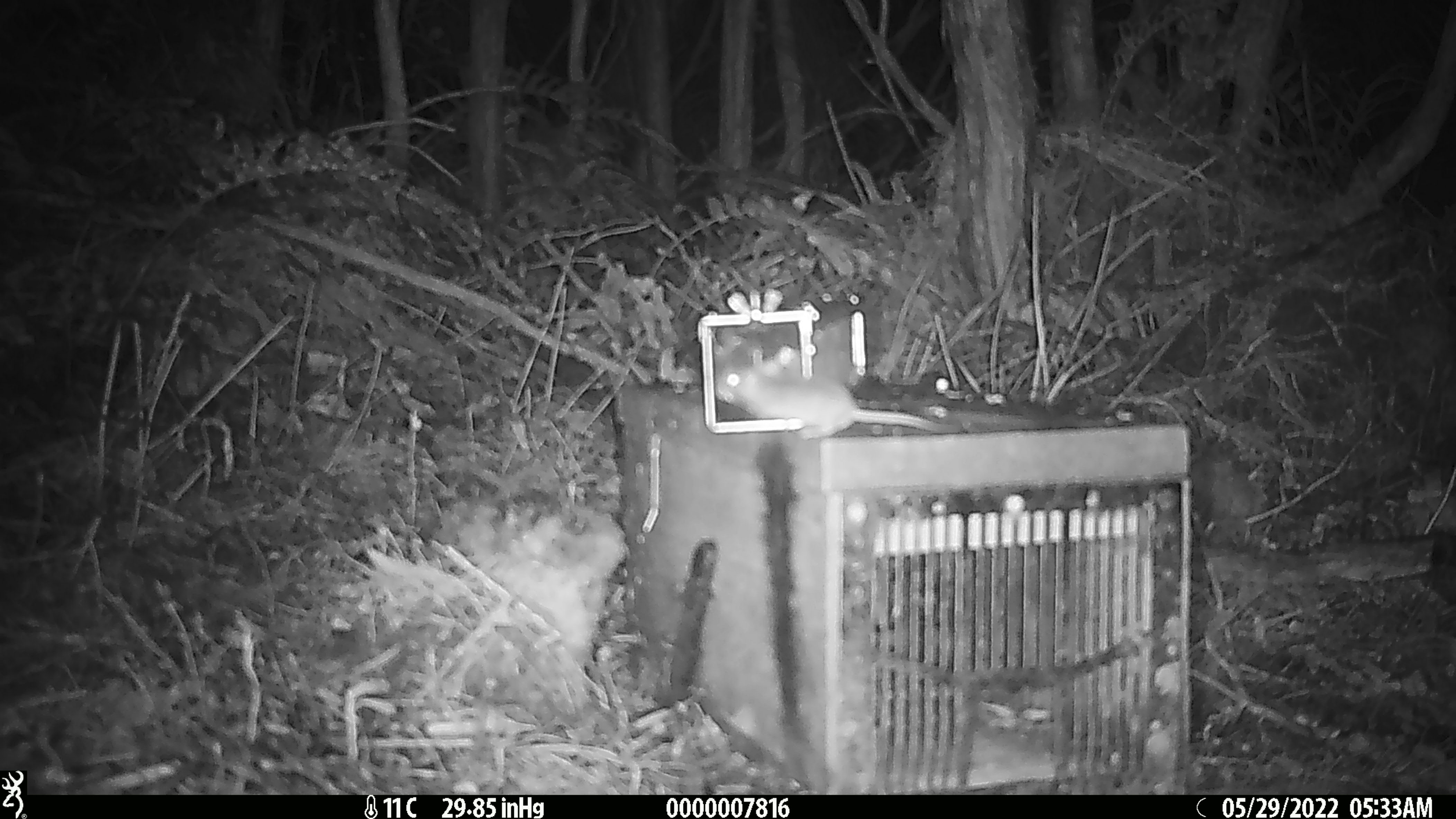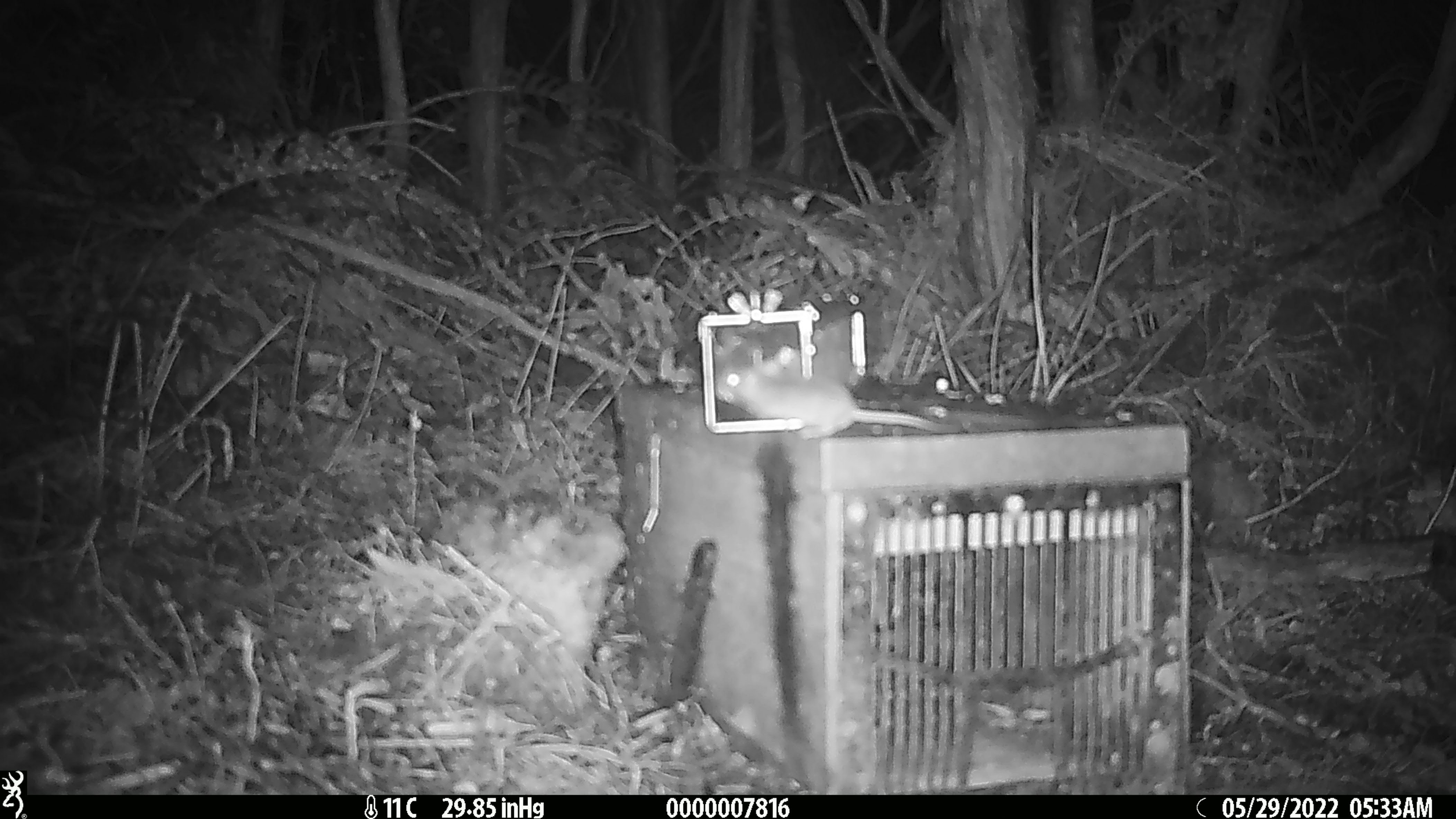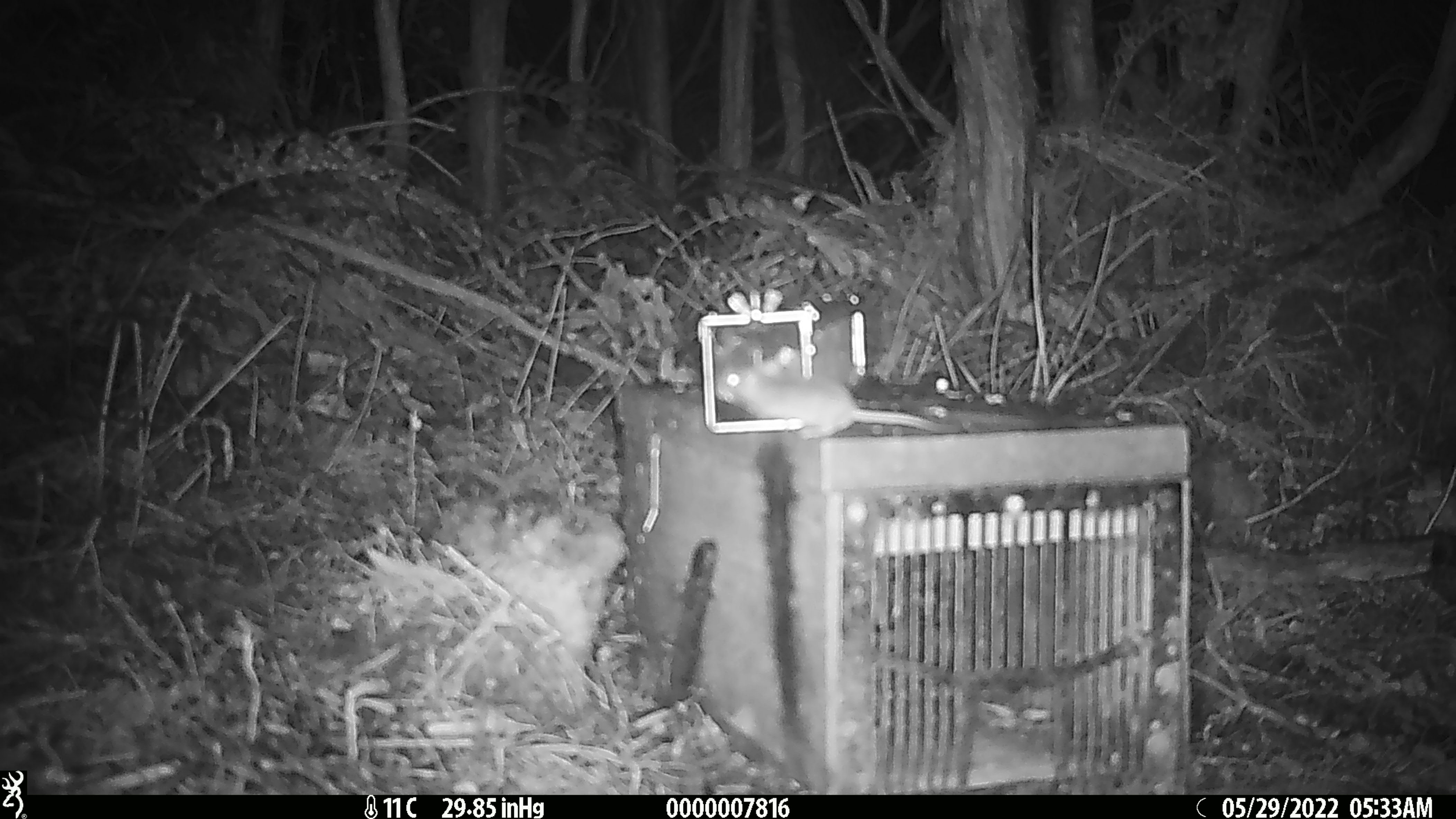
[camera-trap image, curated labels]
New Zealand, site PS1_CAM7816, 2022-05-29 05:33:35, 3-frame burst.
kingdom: Animalia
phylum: Chordata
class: Mammalia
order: Rodentia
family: Muridae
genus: Mus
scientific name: Mus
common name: mouse